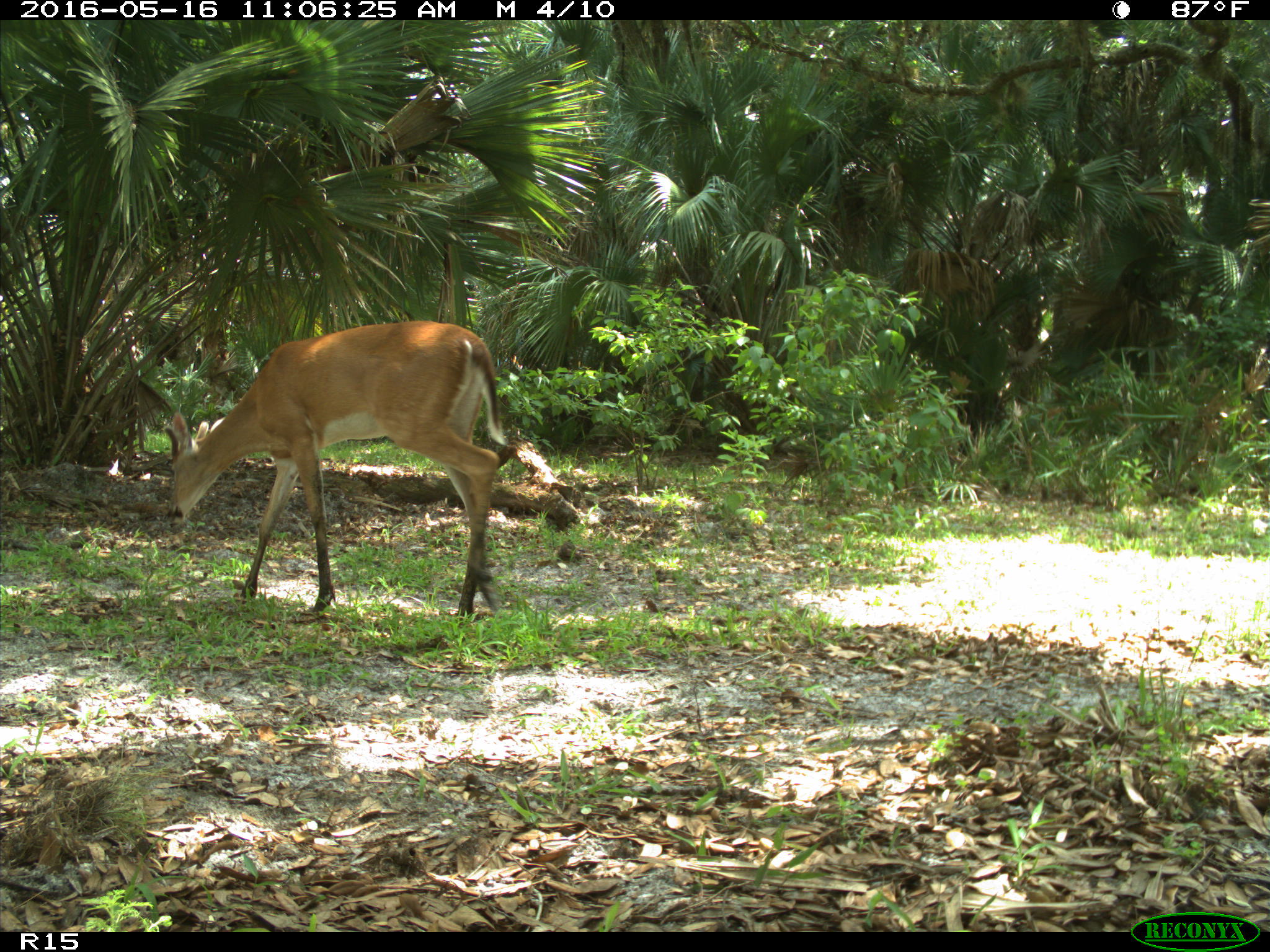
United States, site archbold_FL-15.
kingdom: Animalia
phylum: Chordata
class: Mammalia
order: Artiodactyla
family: Cervidae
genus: Odocoileus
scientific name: Odocoileus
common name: deer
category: unidentified deer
Unidentified deer (deer) (Odocoileus).